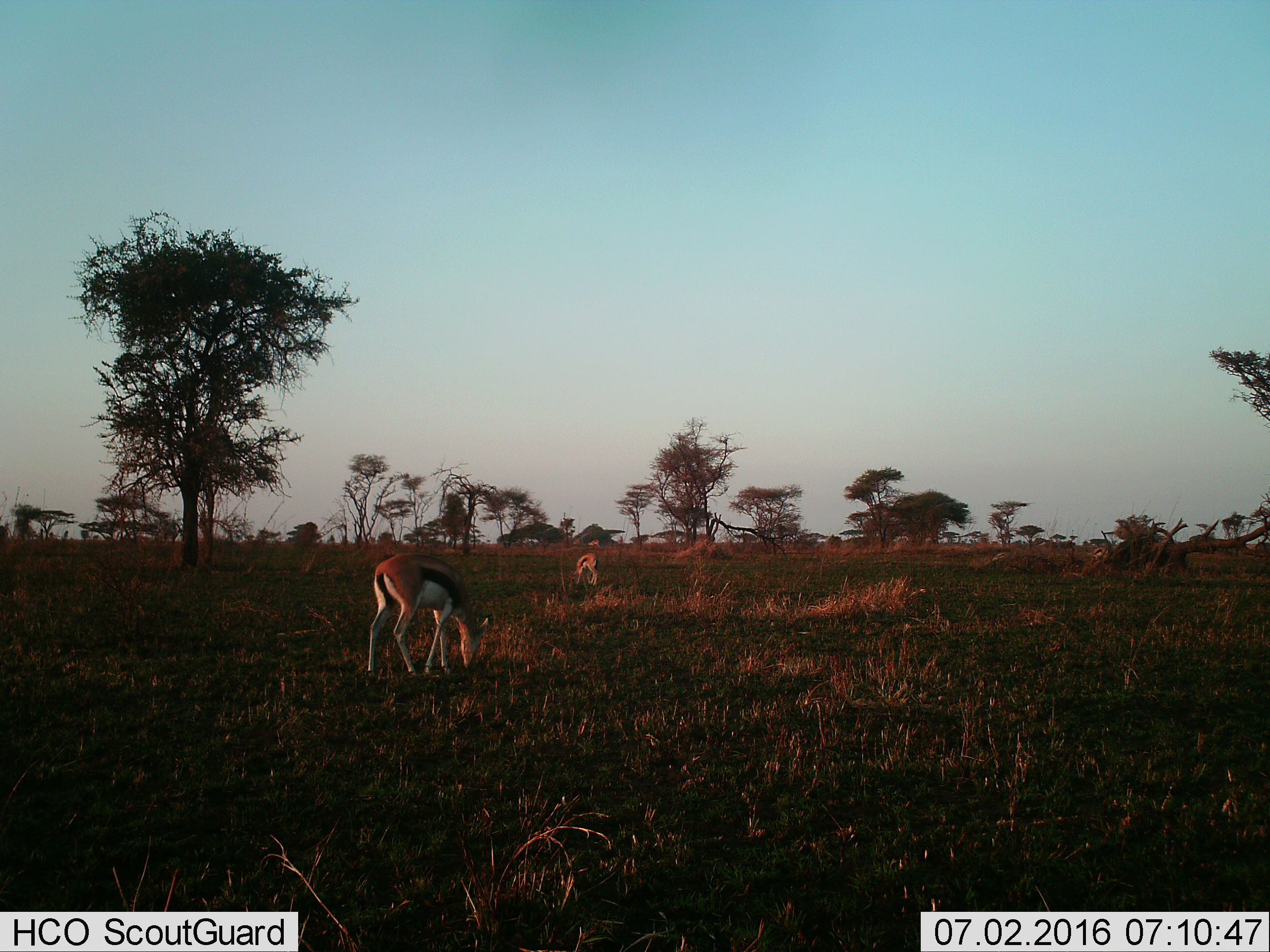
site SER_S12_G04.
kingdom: Animalia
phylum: Chordata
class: Mammalia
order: Artiodactyla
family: Bovidae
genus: Eudorcas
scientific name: Eudorcas thomsonii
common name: thomson's gazelle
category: gazellethomsons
Gazellethomsons (thomson's gazelle) (Eudorcas thomsonii), count 2. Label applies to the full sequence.